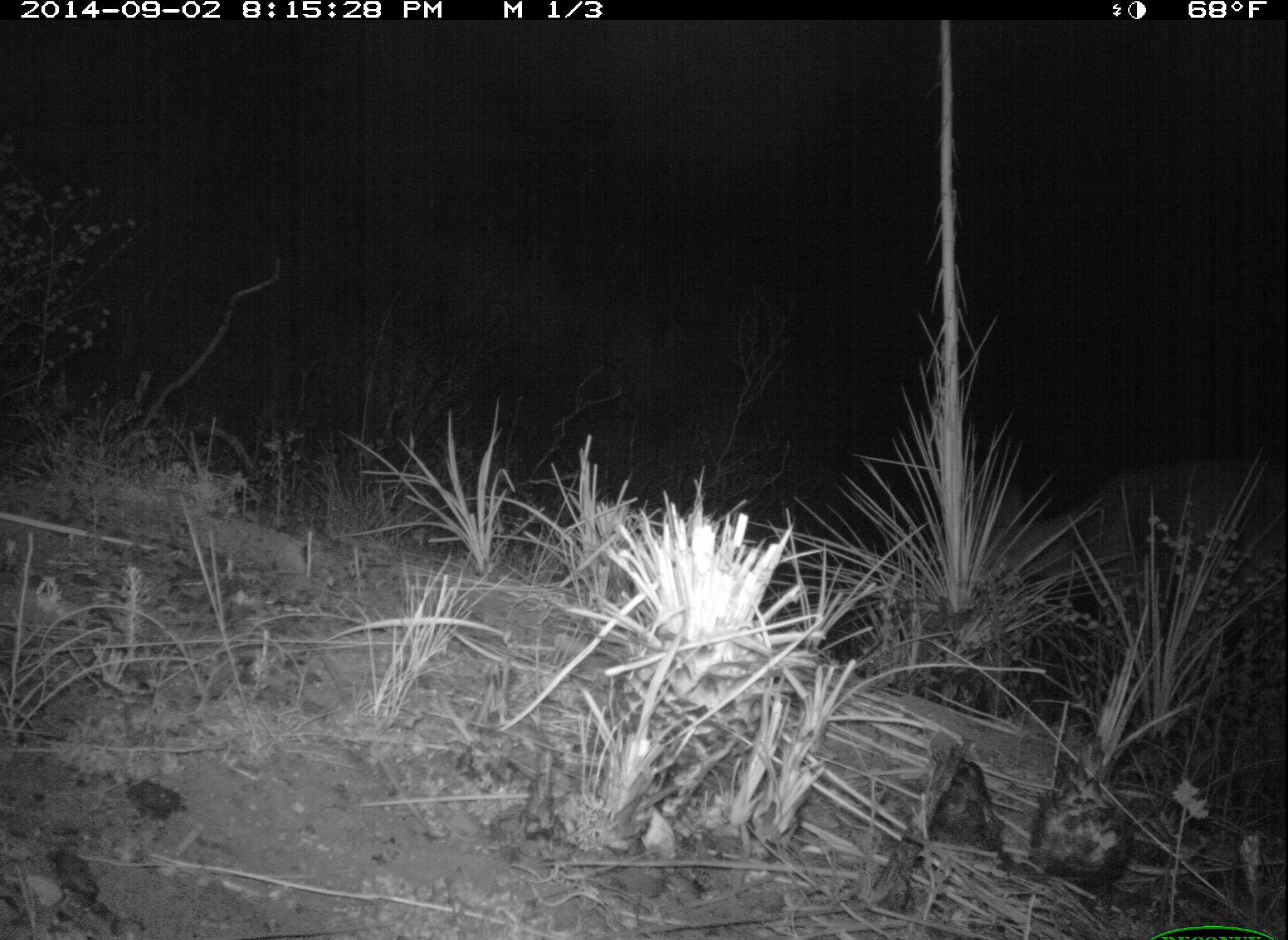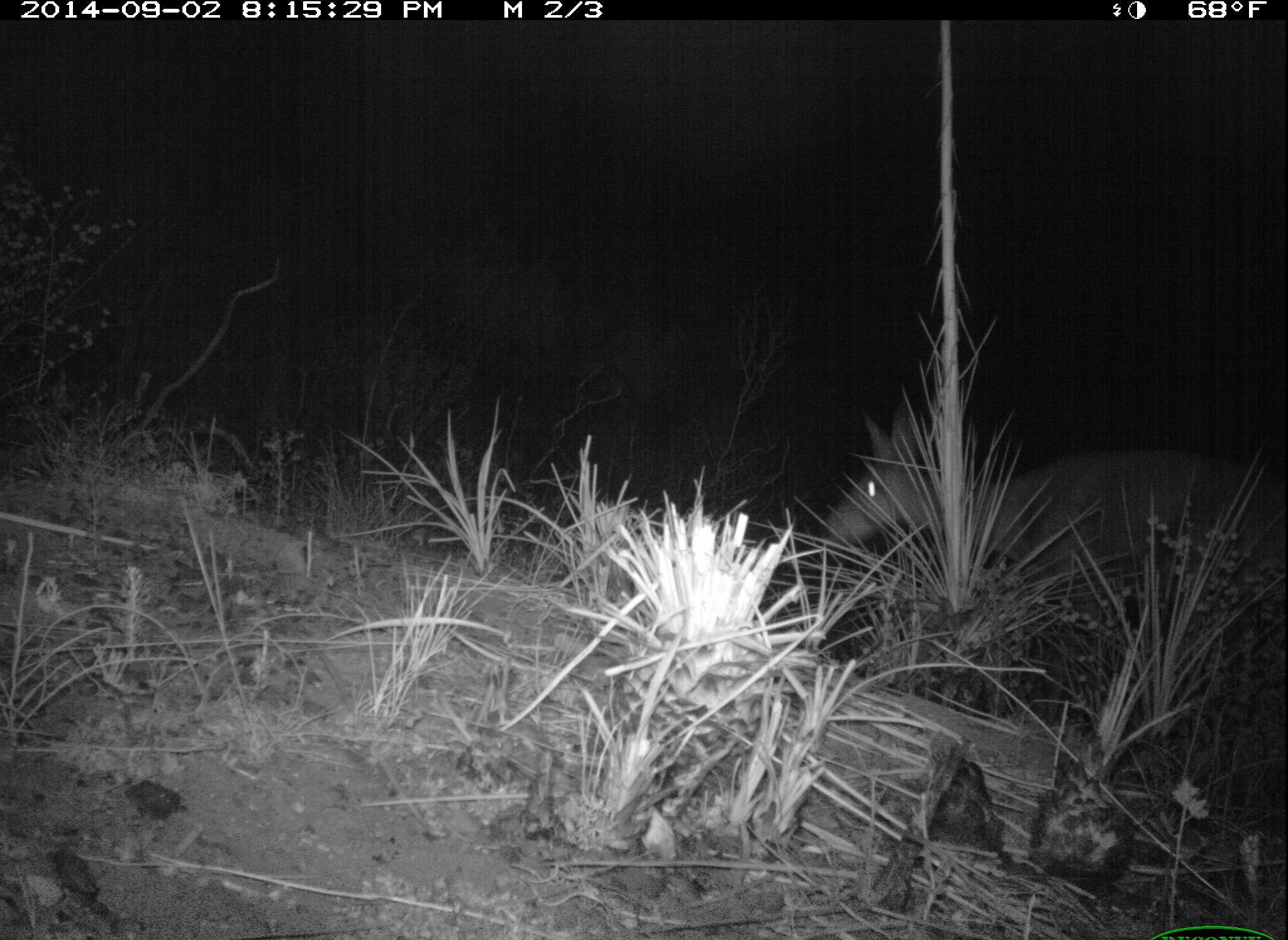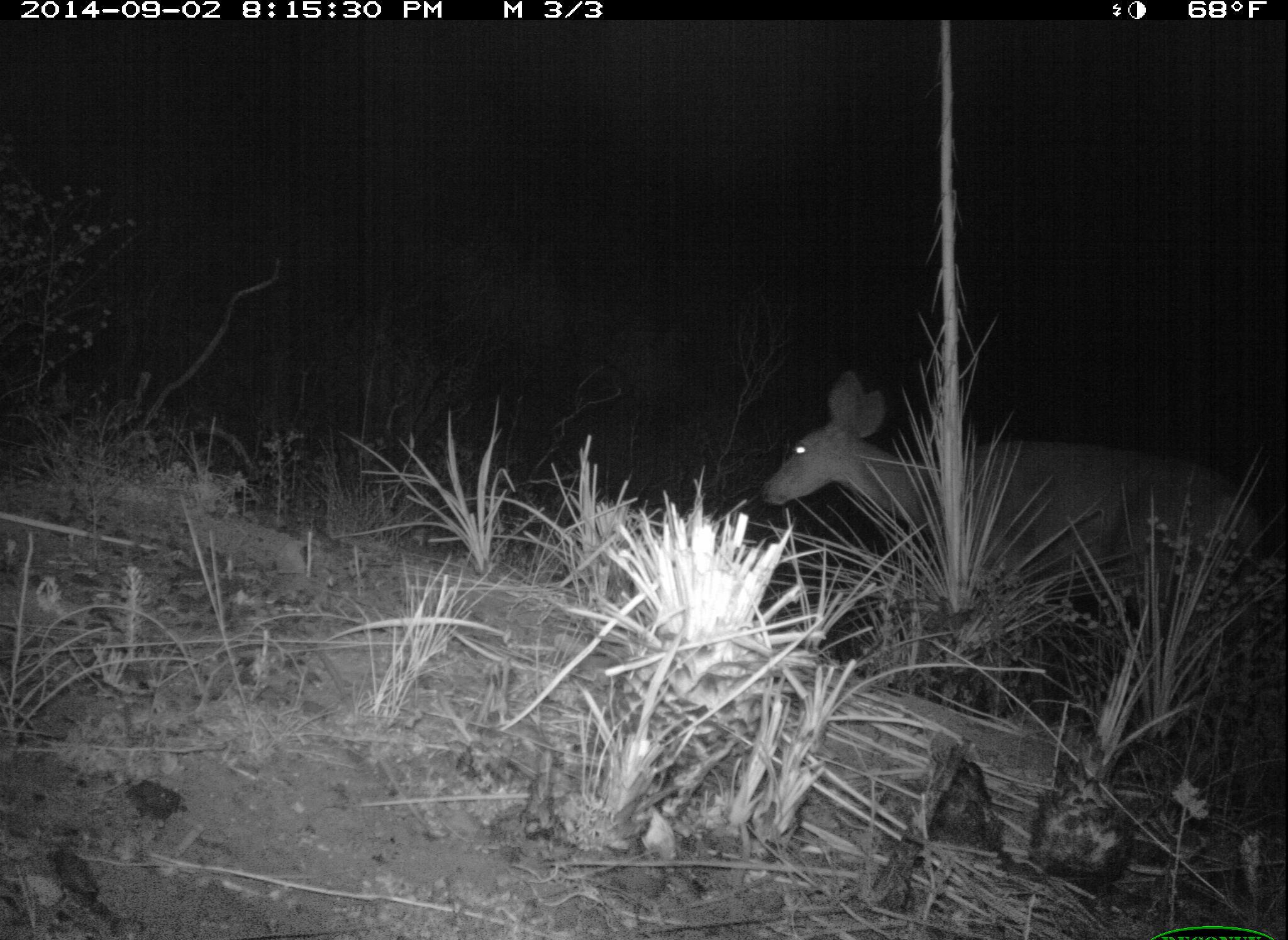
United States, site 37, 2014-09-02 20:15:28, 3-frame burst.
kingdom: Animalia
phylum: Chordata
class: Mammalia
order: Artiodactyla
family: Cervidae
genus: Odocoileus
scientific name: Odocoileus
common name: deer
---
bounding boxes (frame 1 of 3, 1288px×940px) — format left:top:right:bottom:
deer: 973:463:1288:622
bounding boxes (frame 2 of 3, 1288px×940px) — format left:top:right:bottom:
deer: 828:412:1288:736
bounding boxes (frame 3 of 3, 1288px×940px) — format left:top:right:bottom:
deer: 761:373:1262:656